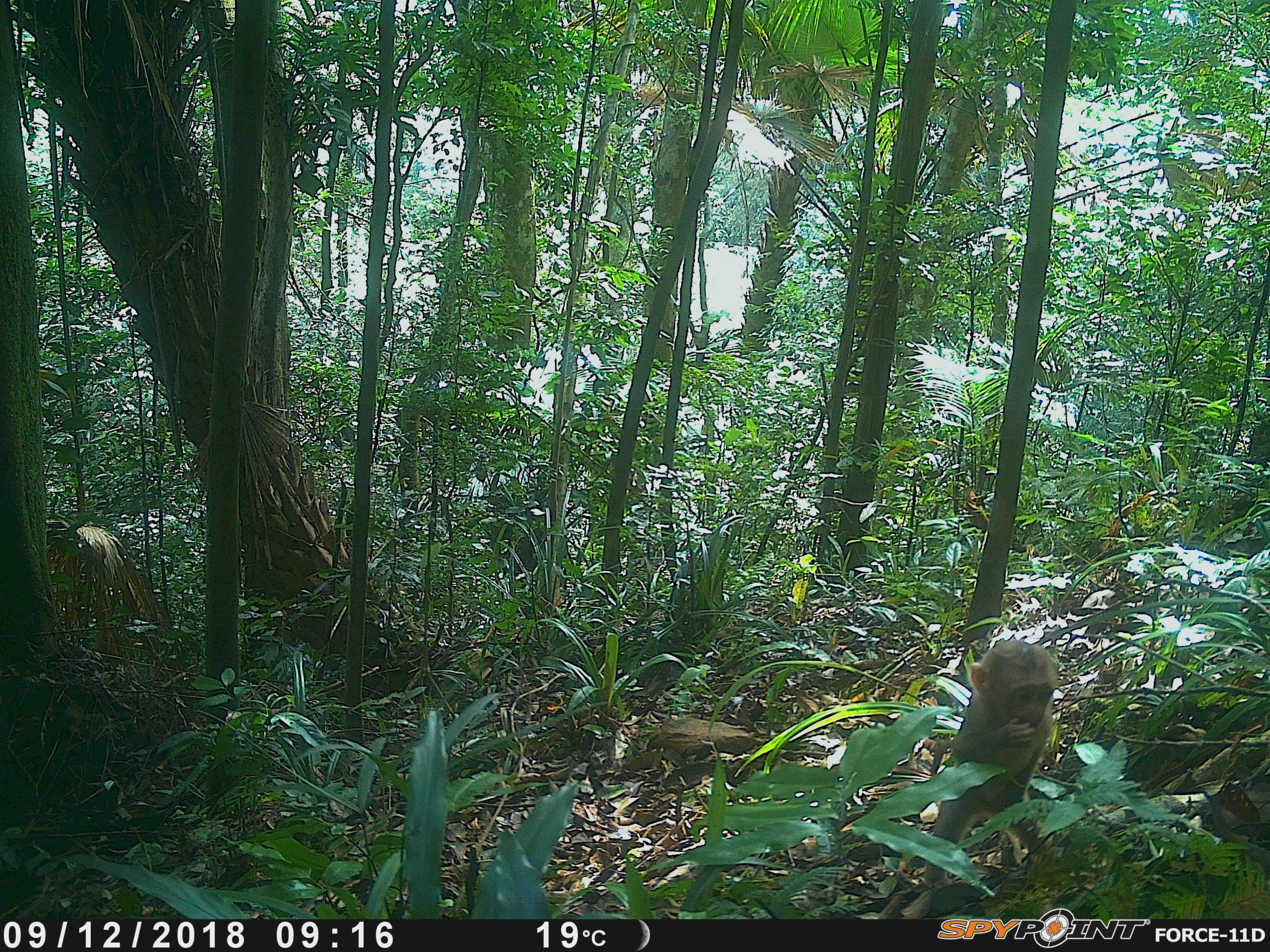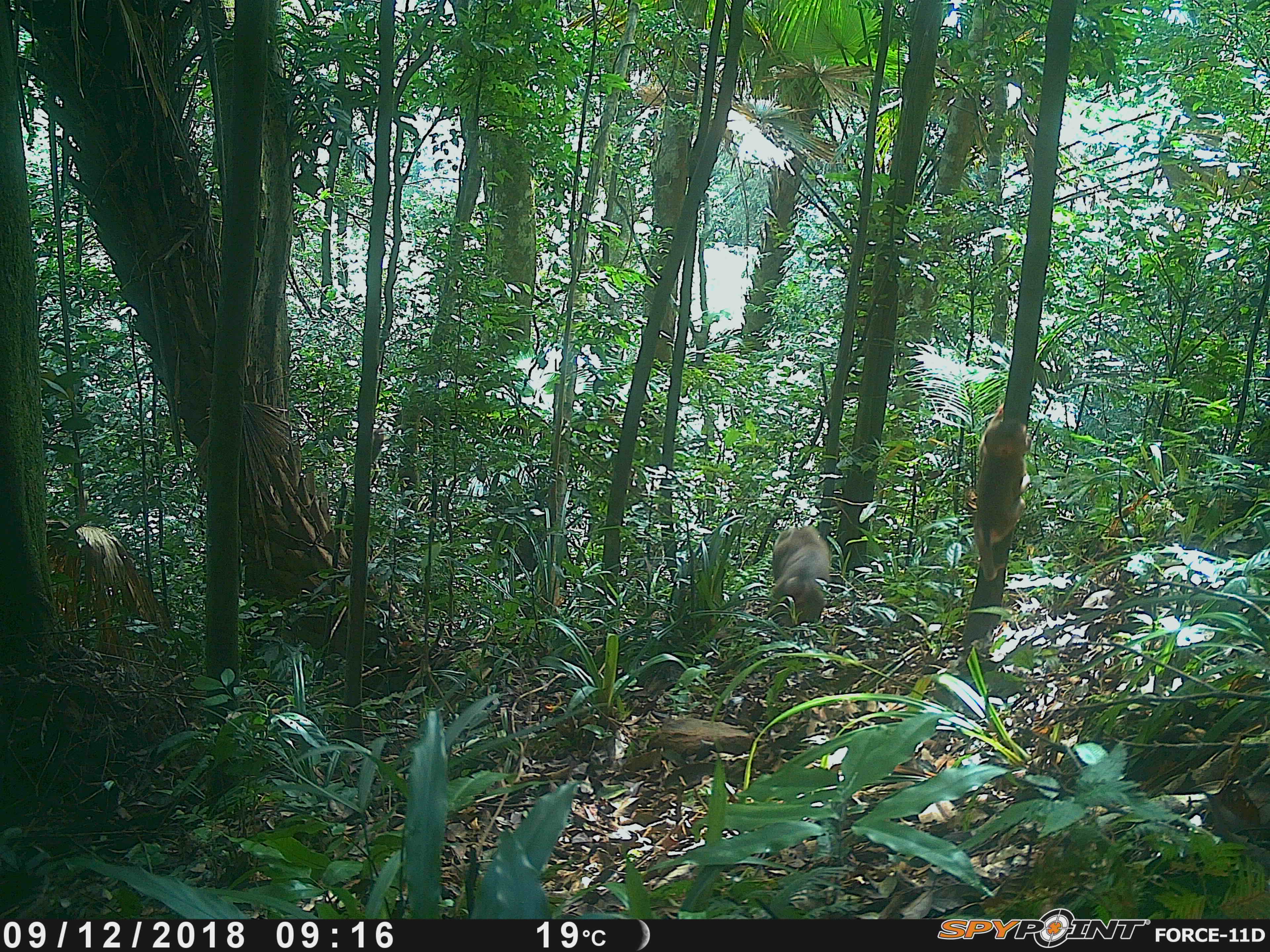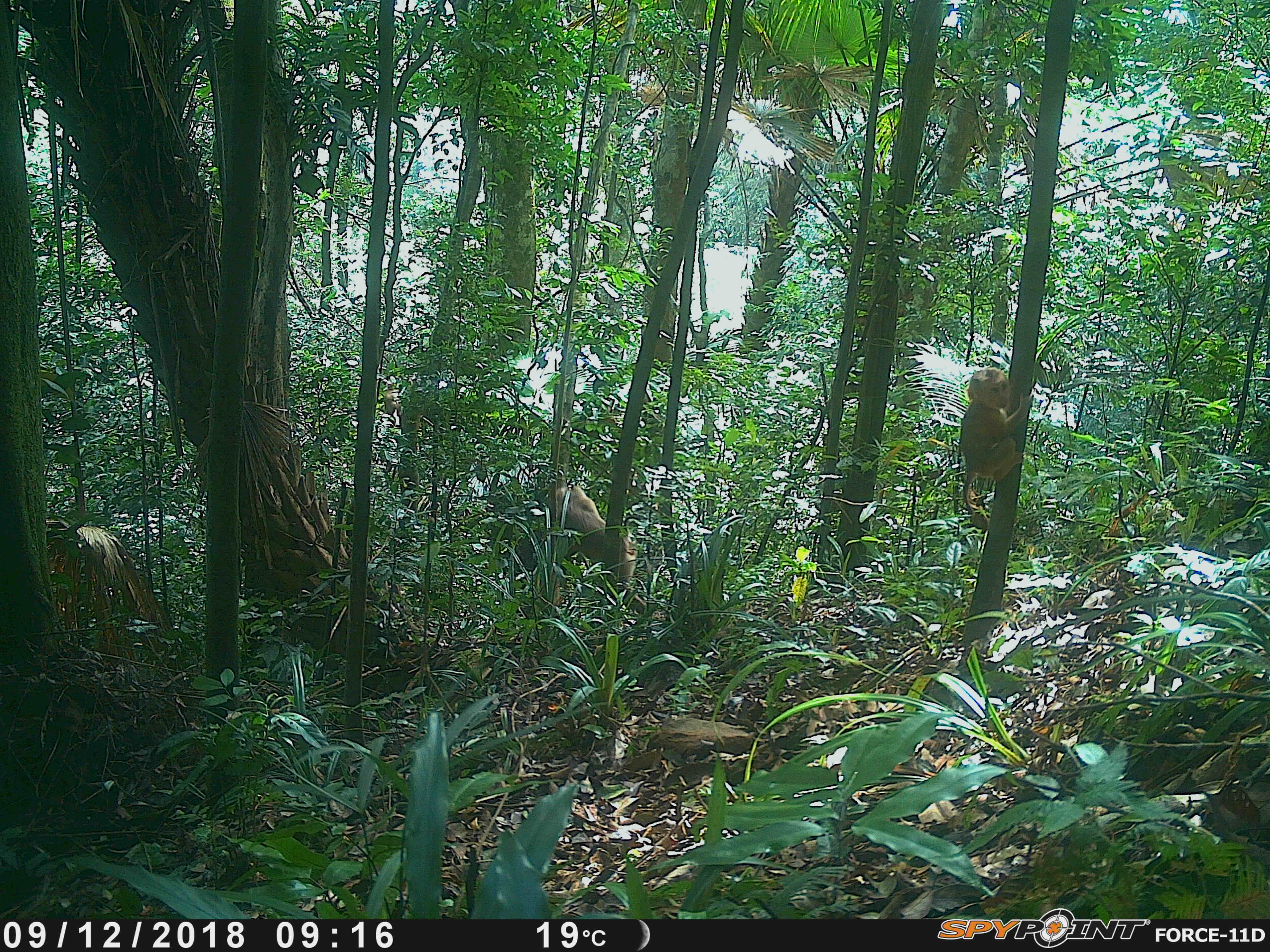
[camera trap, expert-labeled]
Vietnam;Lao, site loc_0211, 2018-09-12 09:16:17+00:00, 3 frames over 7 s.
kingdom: Animalia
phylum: Chordata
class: Mammalia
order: Primates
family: Cercopithecidae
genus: Macaca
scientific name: Macaca nemestrina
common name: pig-tailed macaque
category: pig tailed macaque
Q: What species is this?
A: Pig tailed macaque (pig-tailed macaque) (Macaca nemestrina).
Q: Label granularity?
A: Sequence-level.